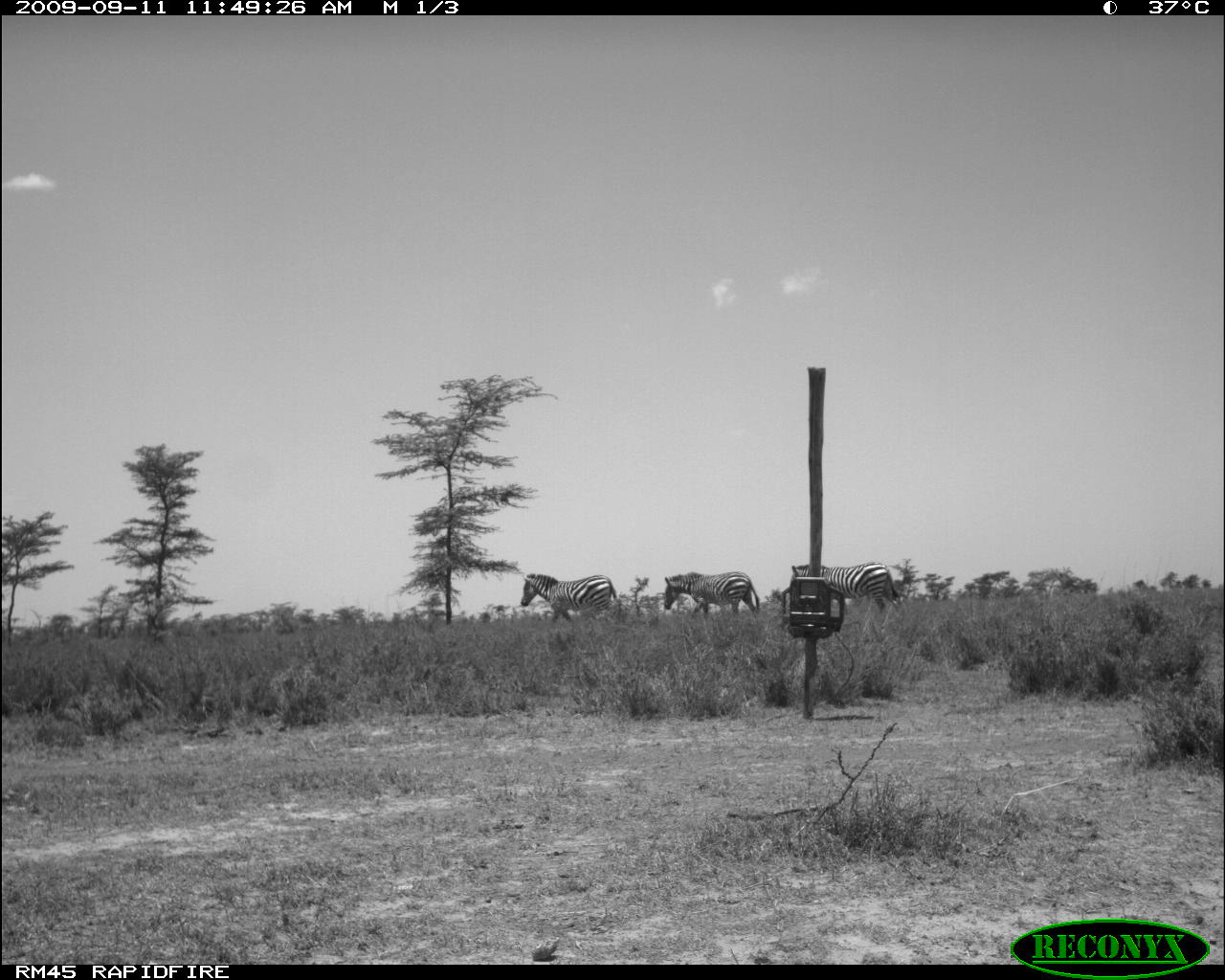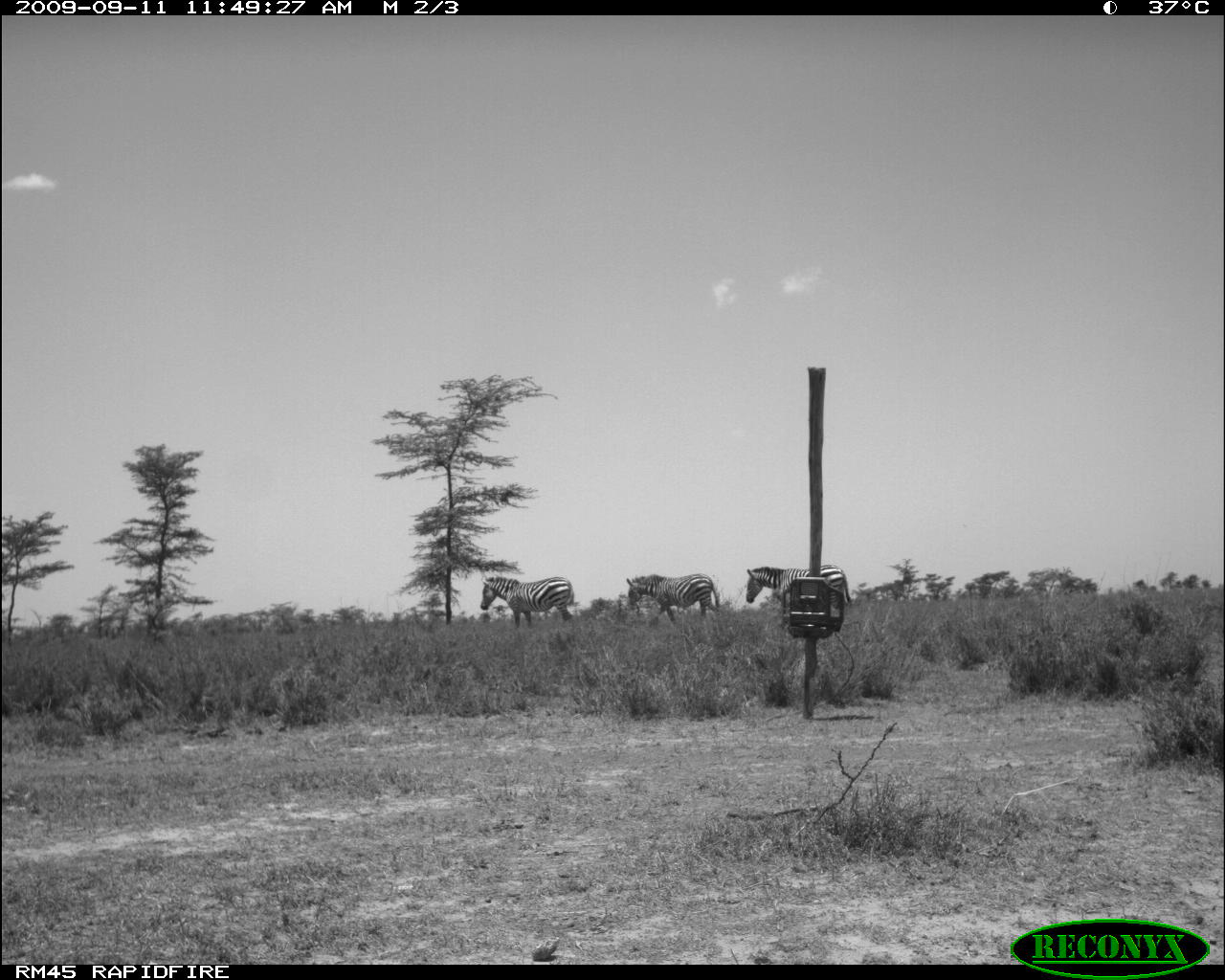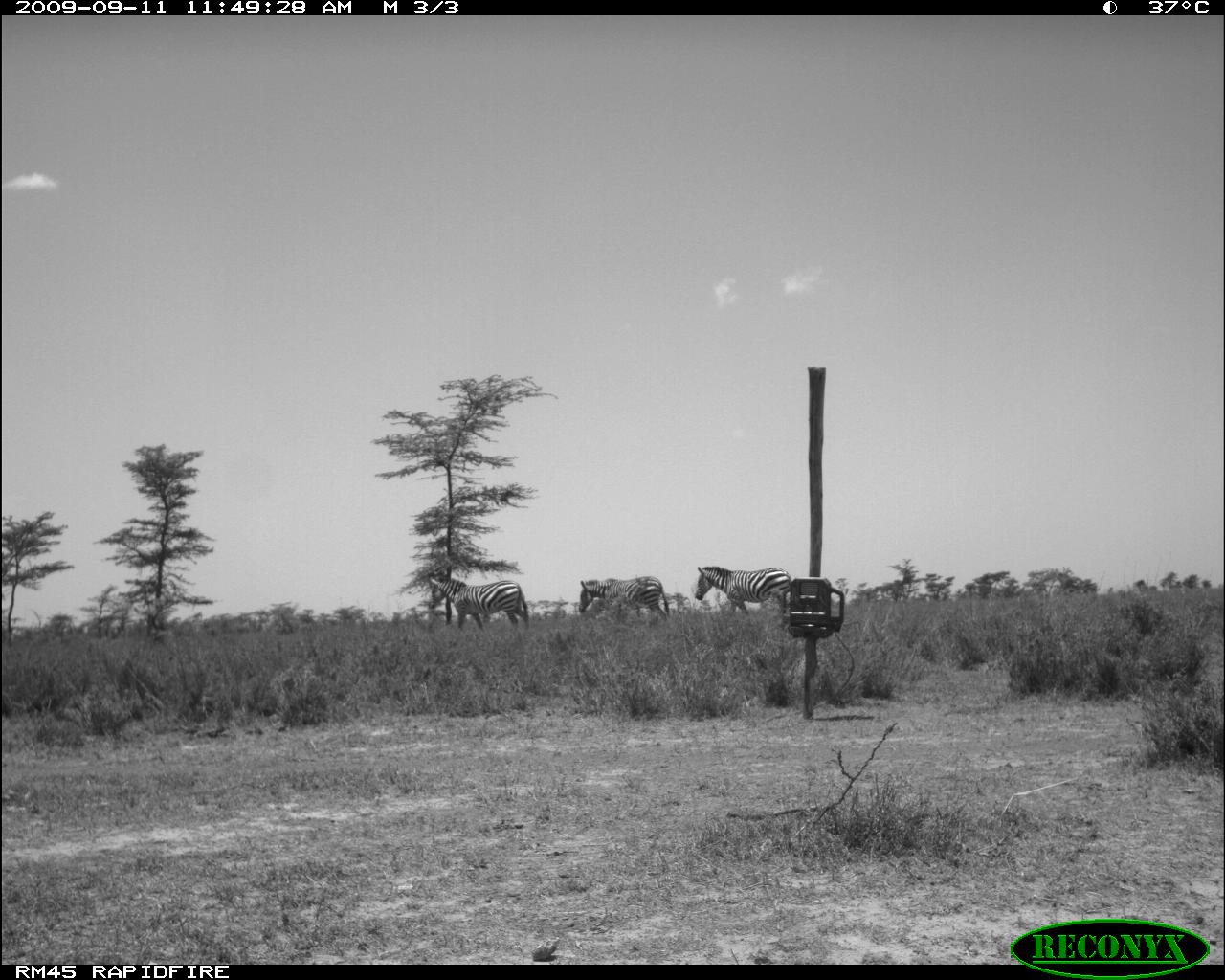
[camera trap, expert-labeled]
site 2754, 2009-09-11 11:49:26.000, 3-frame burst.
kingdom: Animalia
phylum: Chordata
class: Mammalia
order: Perissodactyla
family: Equidae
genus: Equus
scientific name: Equus quagga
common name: plains zebra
Equus quagga (plains zebra), count 3.